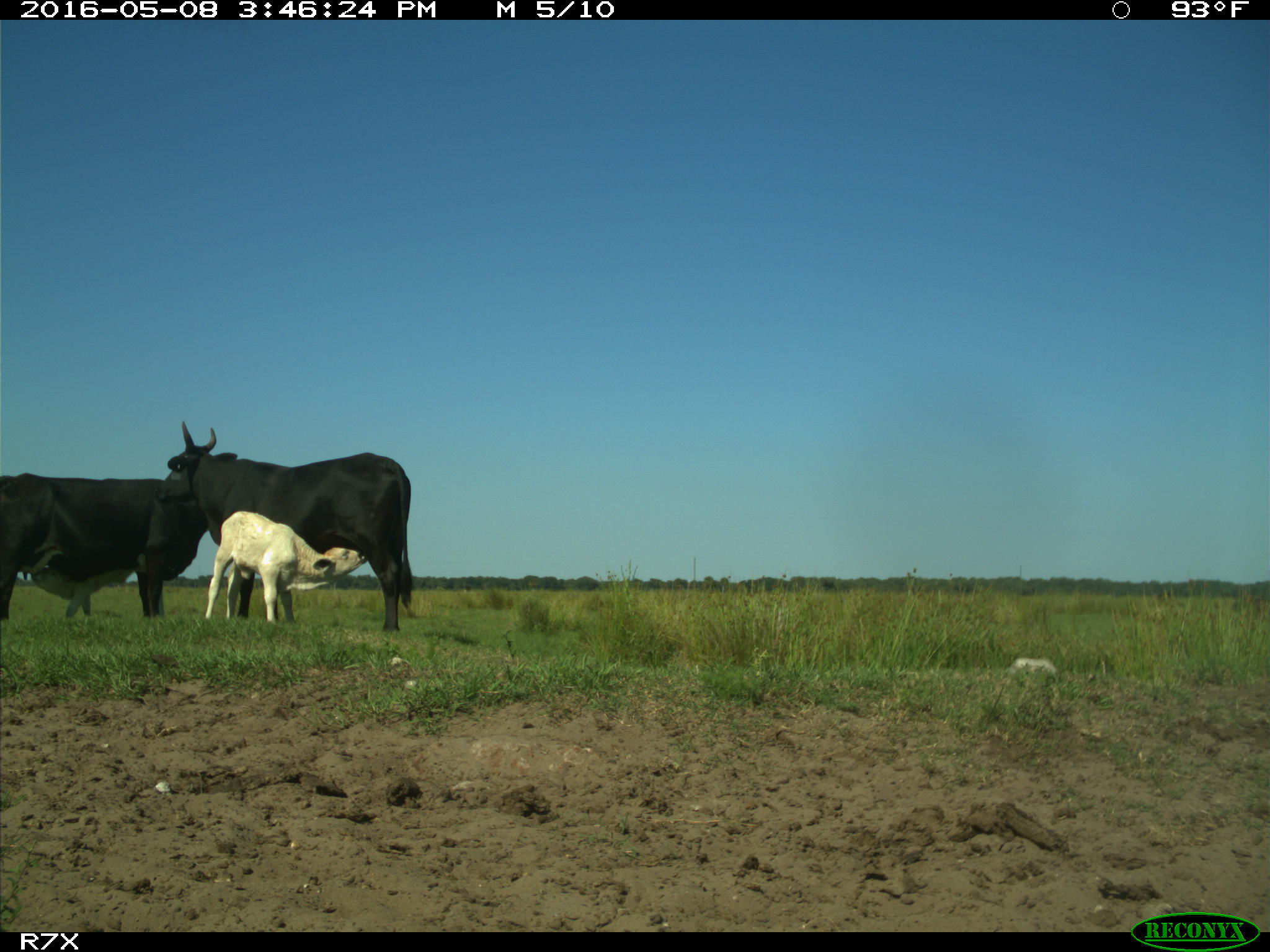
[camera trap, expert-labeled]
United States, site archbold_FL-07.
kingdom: Animalia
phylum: Chordata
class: Mammalia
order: Artiodactyla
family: Bovidae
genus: Bos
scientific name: Bos taurus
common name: domestic cow